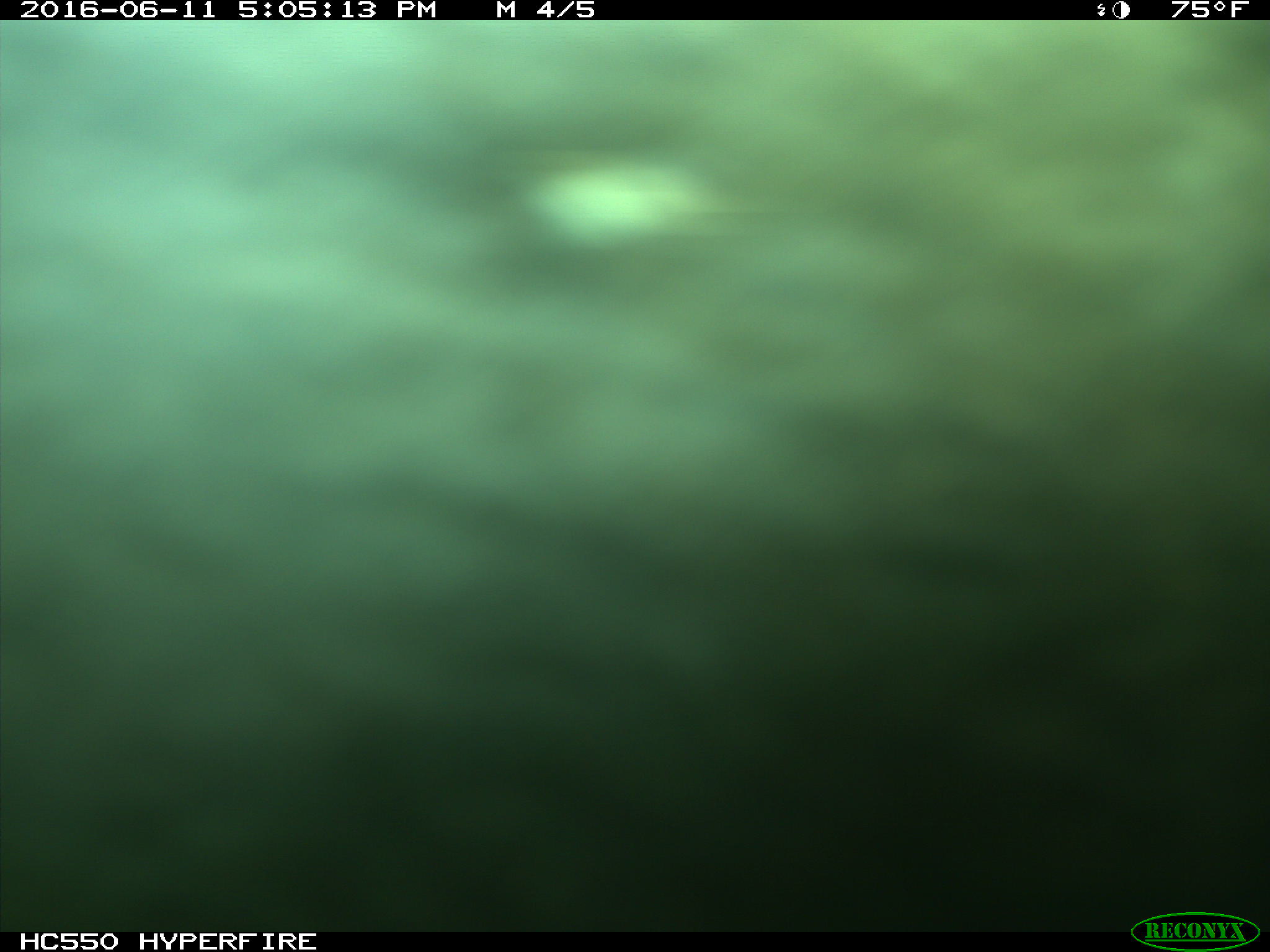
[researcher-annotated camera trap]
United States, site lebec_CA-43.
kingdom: Animalia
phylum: Chordata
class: Mammalia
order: Artiodactyla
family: Bovidae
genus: Bos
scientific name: Bos taurus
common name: domestic cow